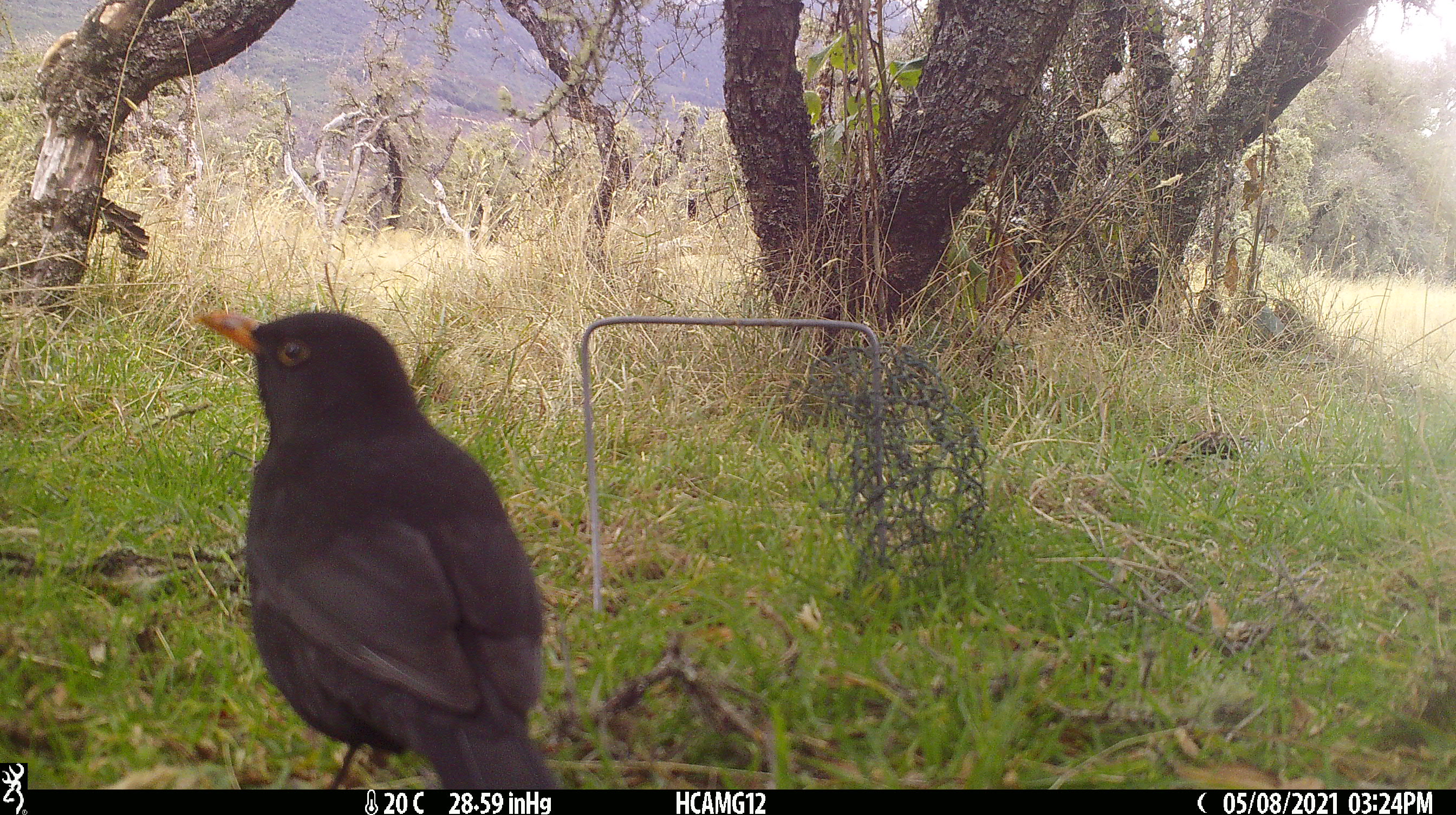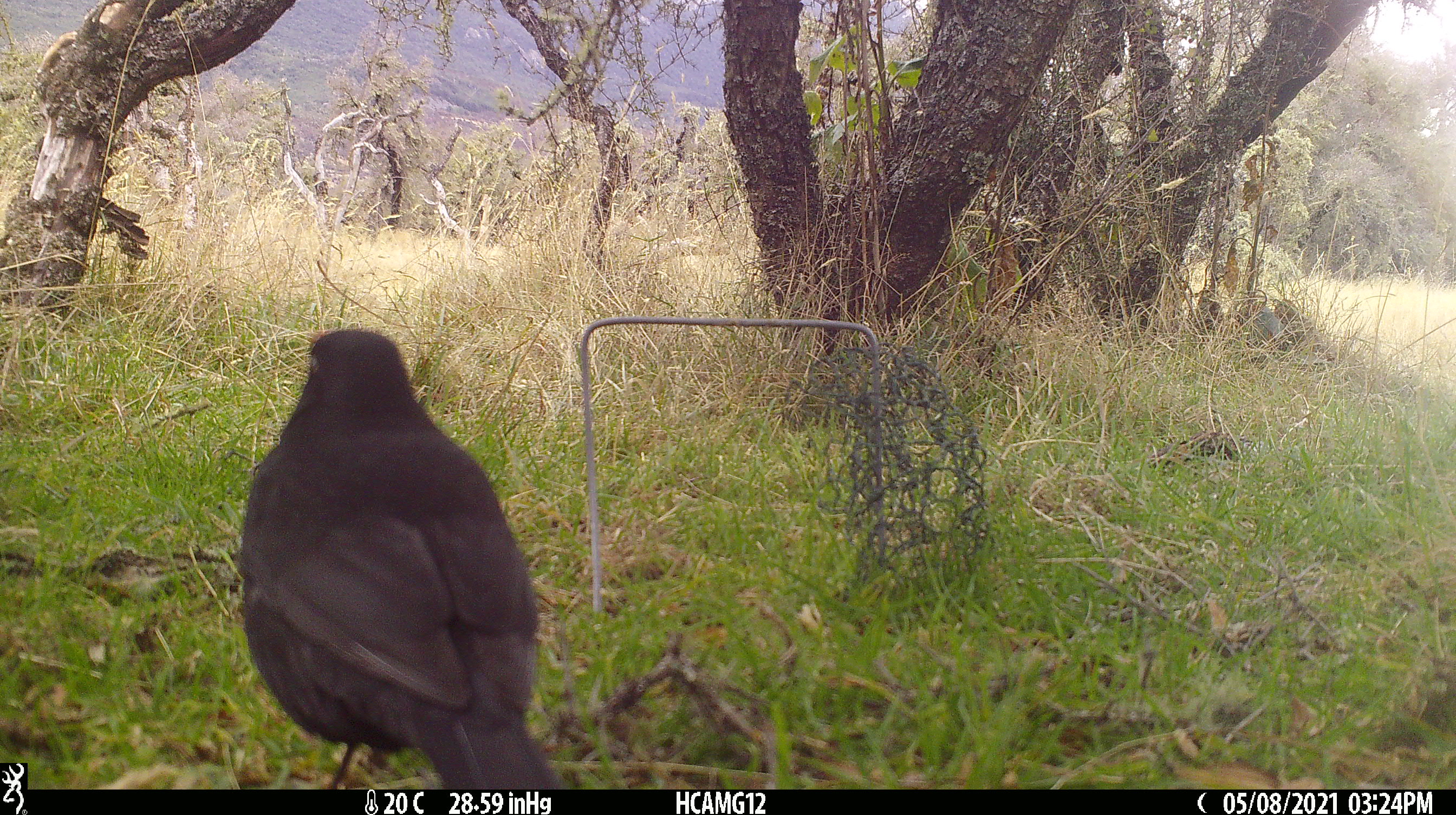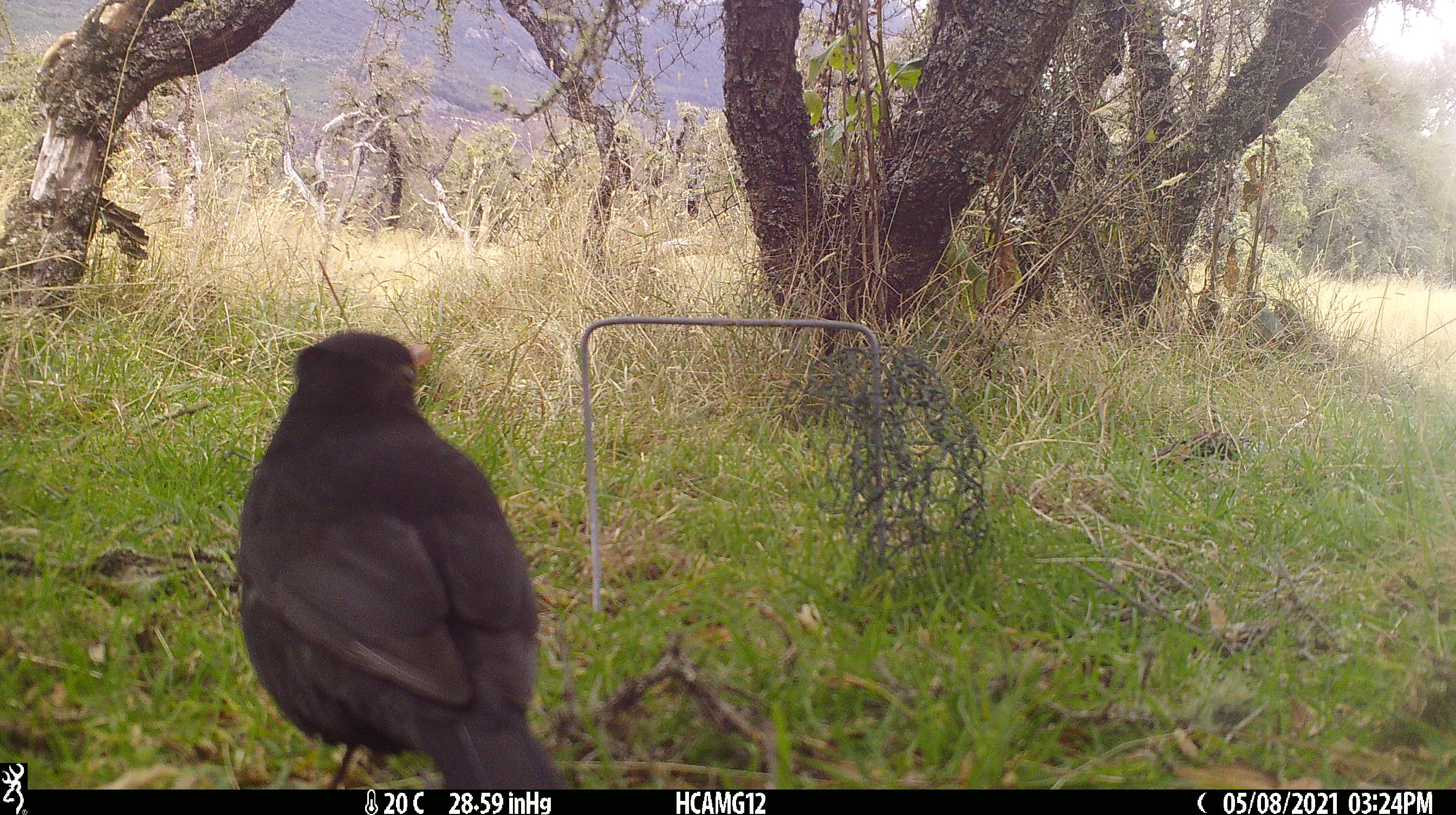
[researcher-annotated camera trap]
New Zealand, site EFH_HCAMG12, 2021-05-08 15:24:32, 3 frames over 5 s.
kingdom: Animalia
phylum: Chordata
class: Aves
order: Passeriformes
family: Turdidae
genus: Turdus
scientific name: Turdus merula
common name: eurasian blackbird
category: blackbird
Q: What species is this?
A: Blackbird (eurasian blackbird) (Turdus merula).